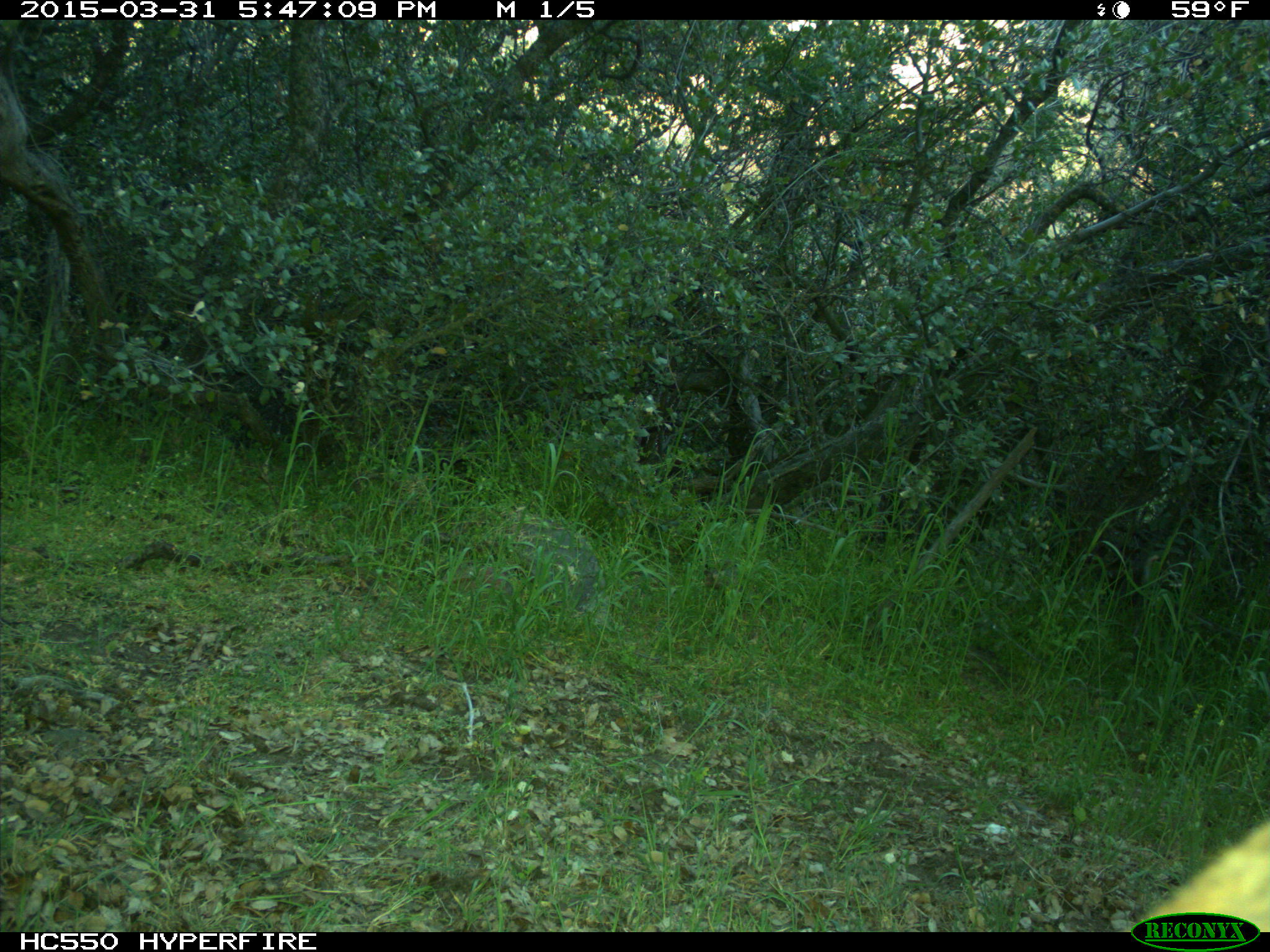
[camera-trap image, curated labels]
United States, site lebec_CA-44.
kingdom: Animalia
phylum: Chordata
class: Mammalia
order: Carnivora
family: Felidae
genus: Puma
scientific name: Puma concolor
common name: mountain lion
Puma concolor (mountain lion).